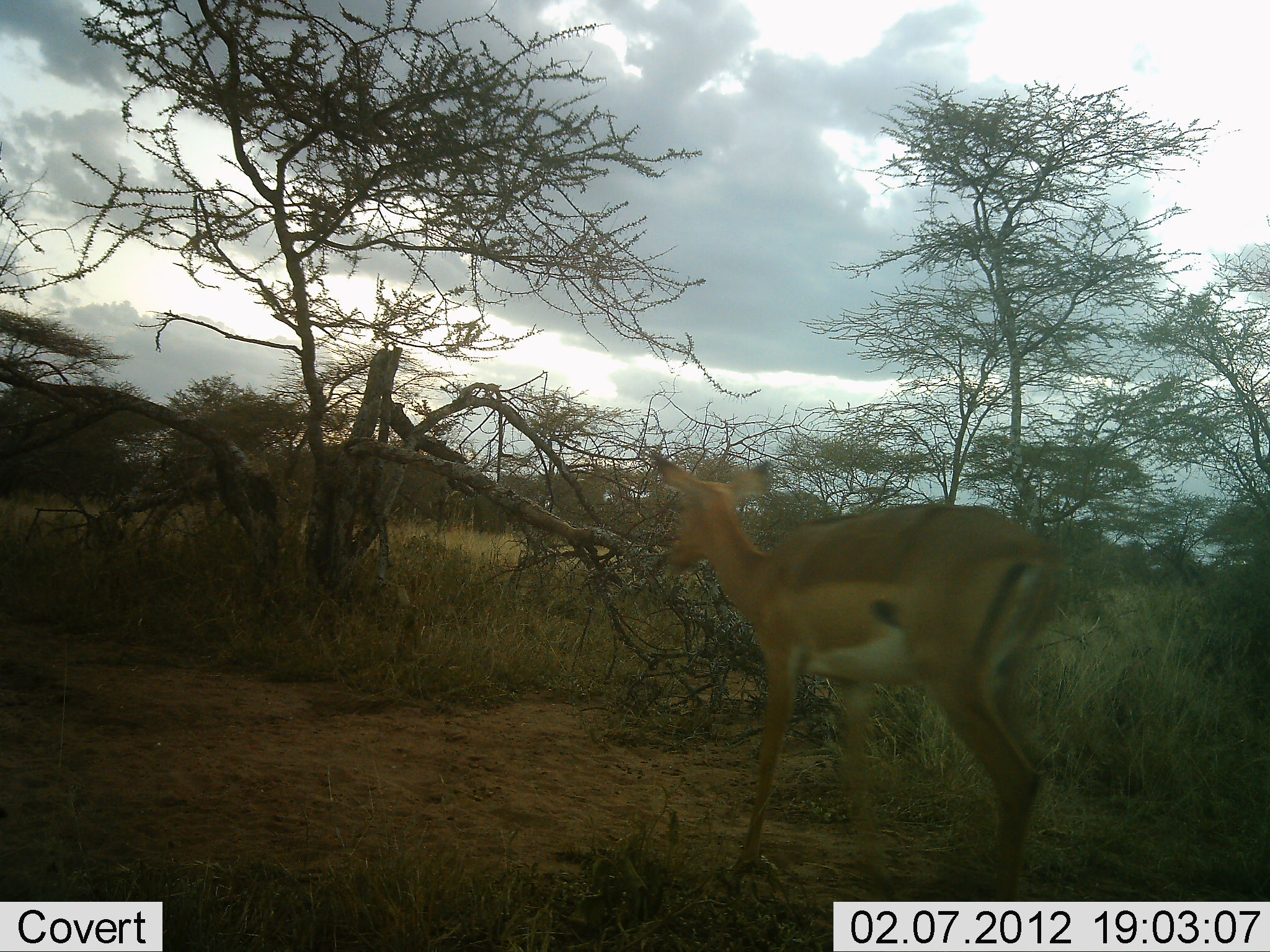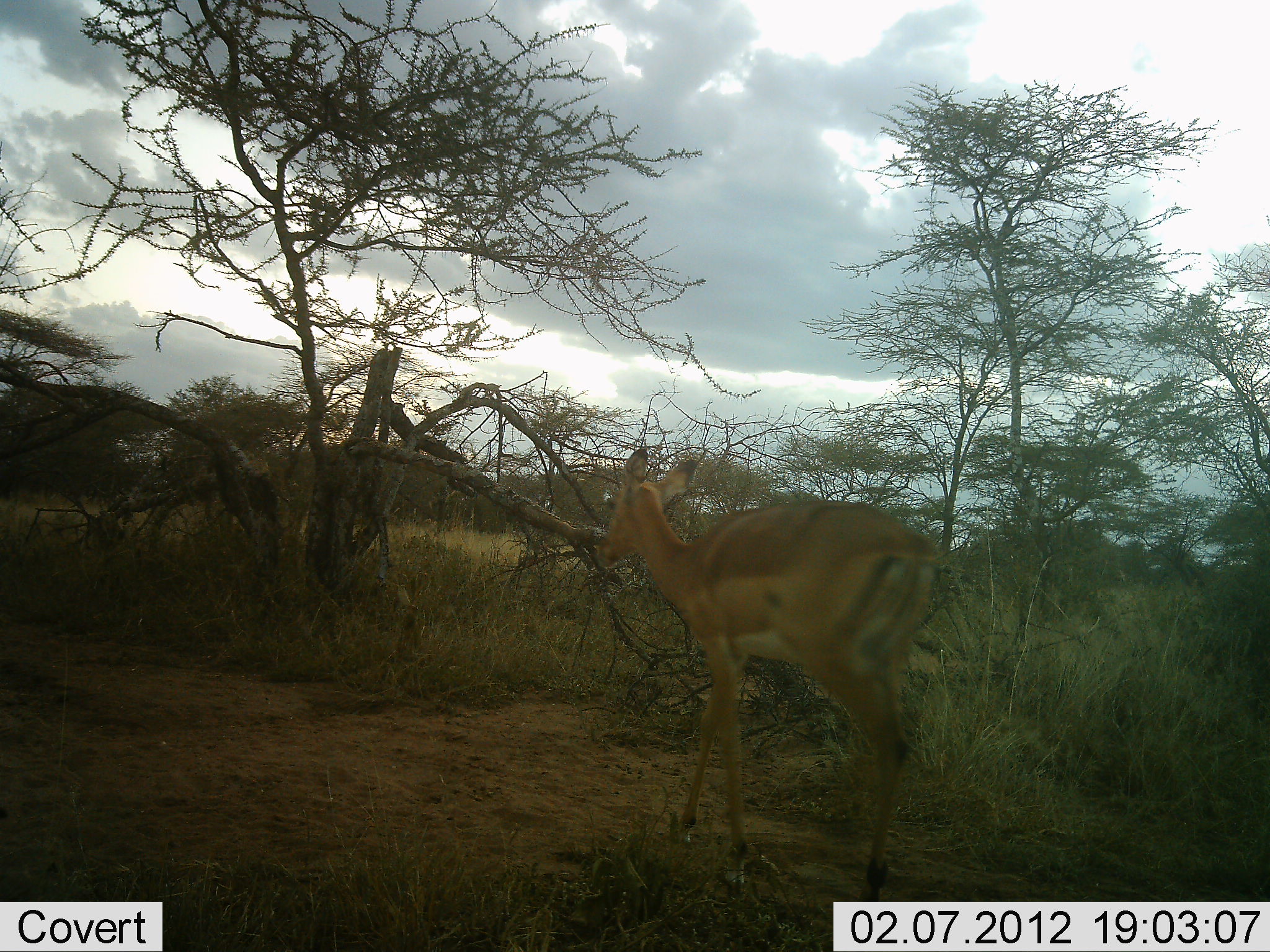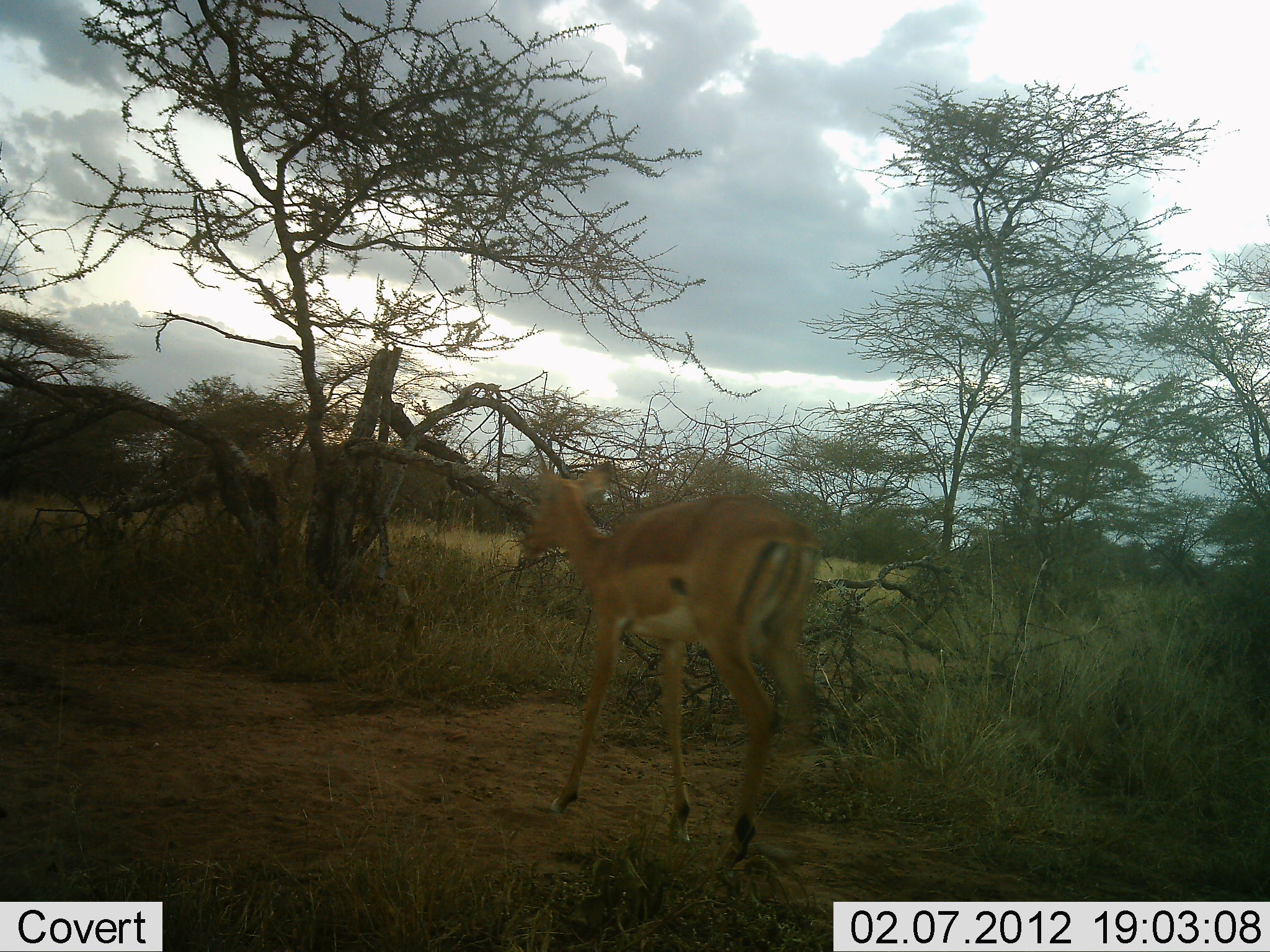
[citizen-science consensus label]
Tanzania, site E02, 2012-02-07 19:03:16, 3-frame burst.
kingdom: Animalia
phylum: Chordata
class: Mammalia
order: Artiodactyla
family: Bovidae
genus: Aepyceros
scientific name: Aepyceros melampus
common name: impala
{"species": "impala (Aepyceros melampus)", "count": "1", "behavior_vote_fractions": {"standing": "5%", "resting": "0%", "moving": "95%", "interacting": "0%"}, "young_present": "0%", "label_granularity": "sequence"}